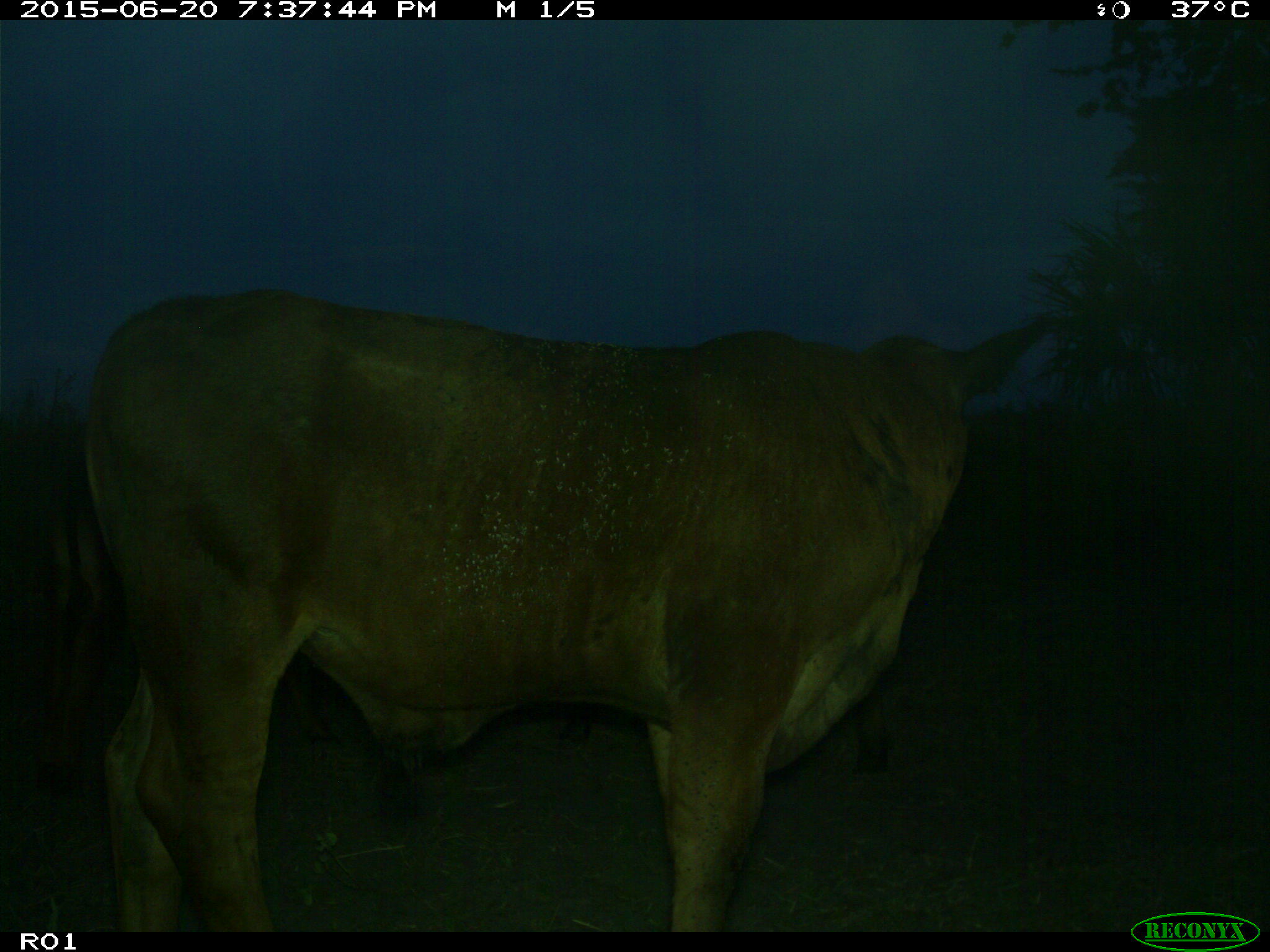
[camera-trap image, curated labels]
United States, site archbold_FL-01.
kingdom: Animalia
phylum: Chordata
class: Mammalia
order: Artiodactyla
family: Bovidae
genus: Bos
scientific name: Bos taurus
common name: domestic cow